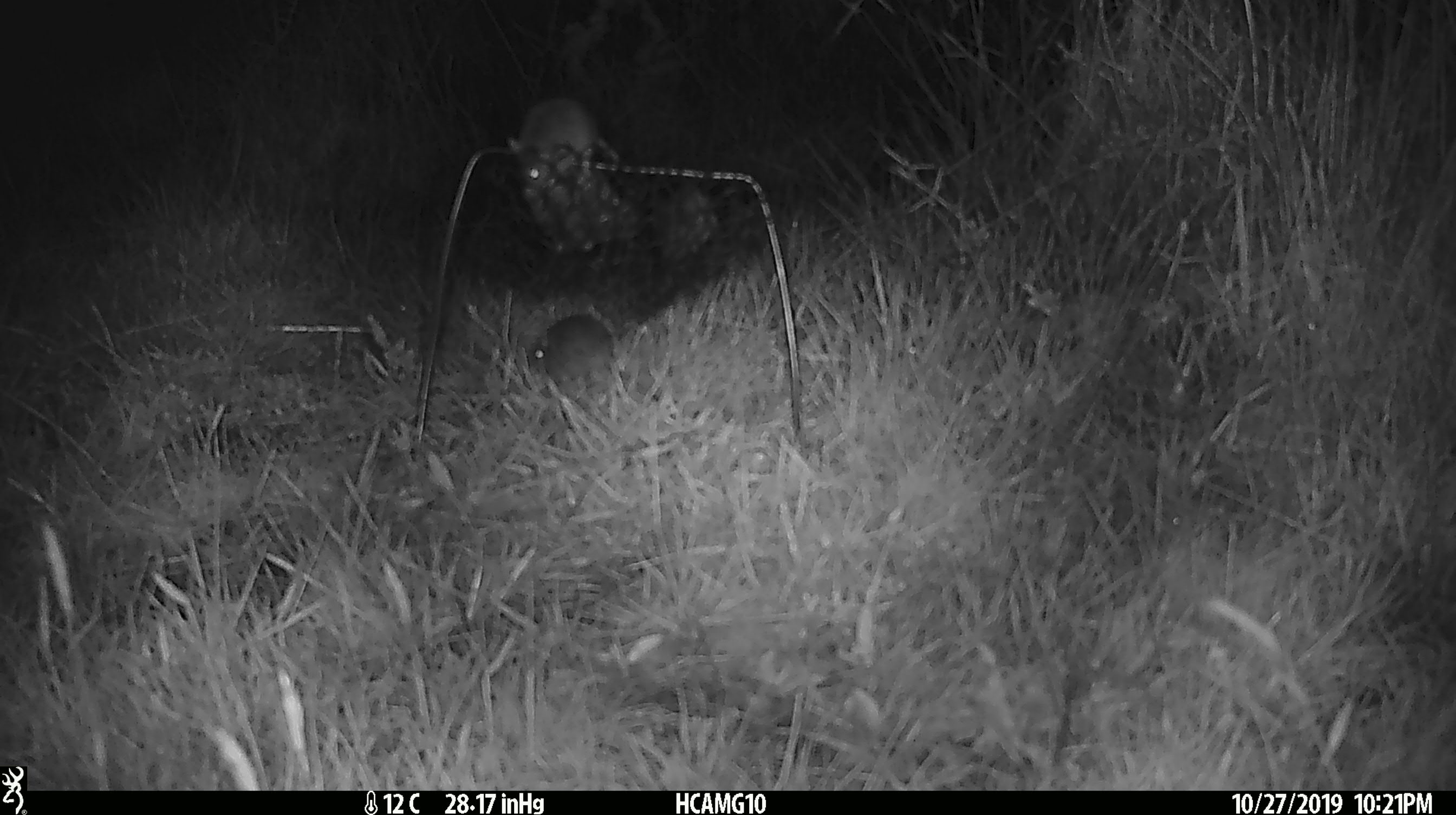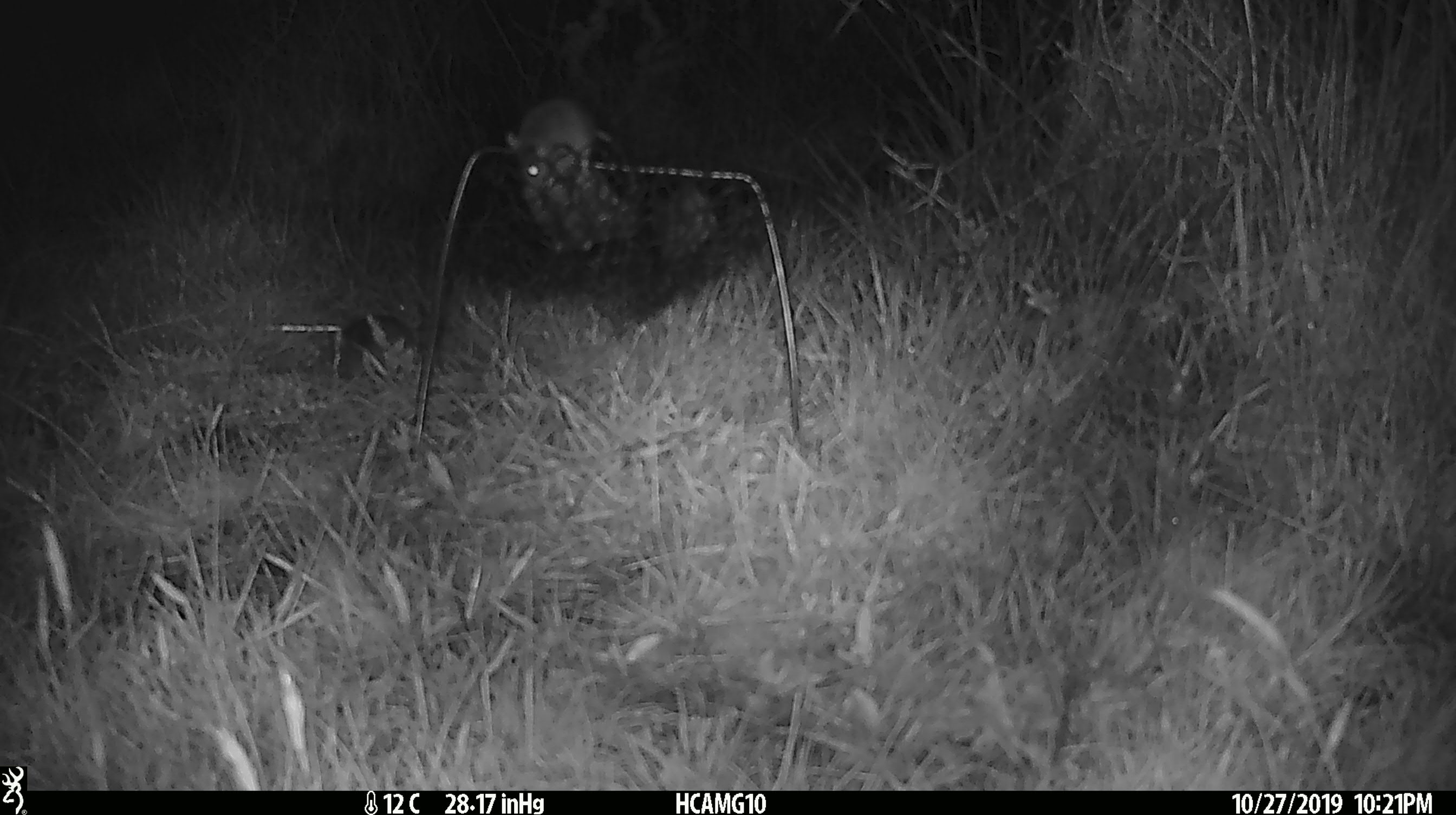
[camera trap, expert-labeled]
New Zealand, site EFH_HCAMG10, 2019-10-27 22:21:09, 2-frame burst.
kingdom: Animalia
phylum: Chordata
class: Mammalia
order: Rodentia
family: Muridae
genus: Mus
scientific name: Mus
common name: mouse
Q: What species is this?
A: Mouse (Mus).